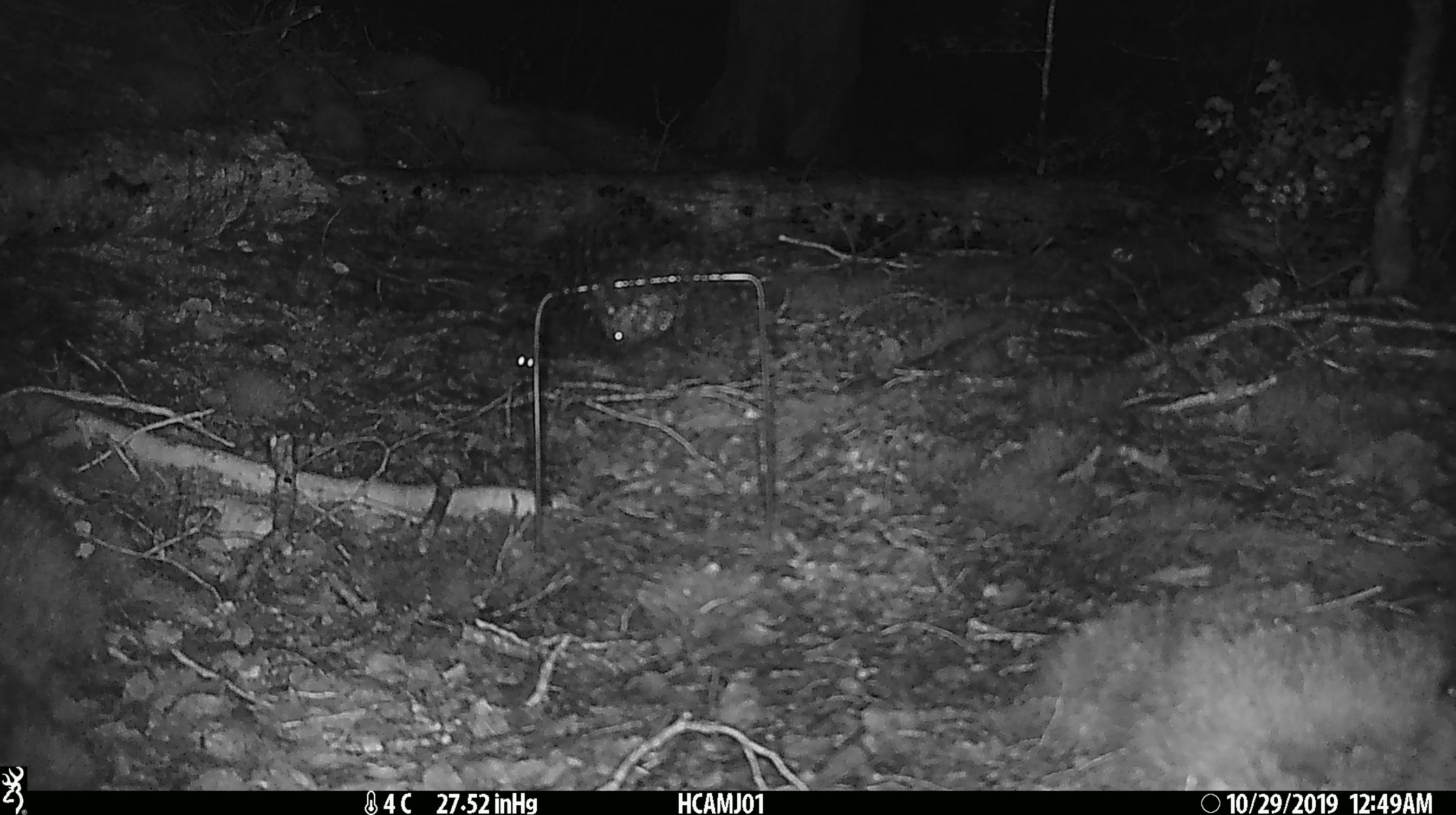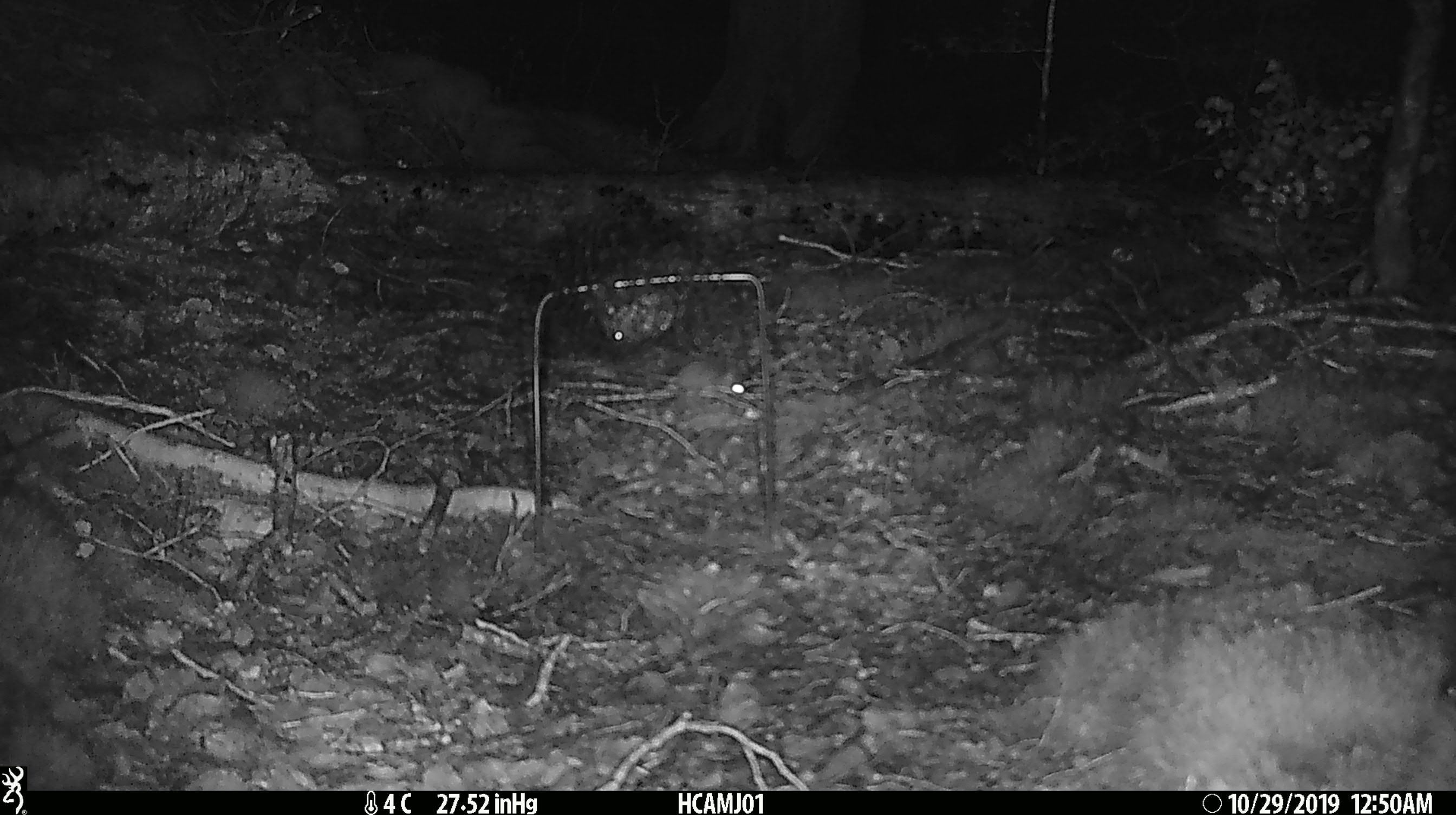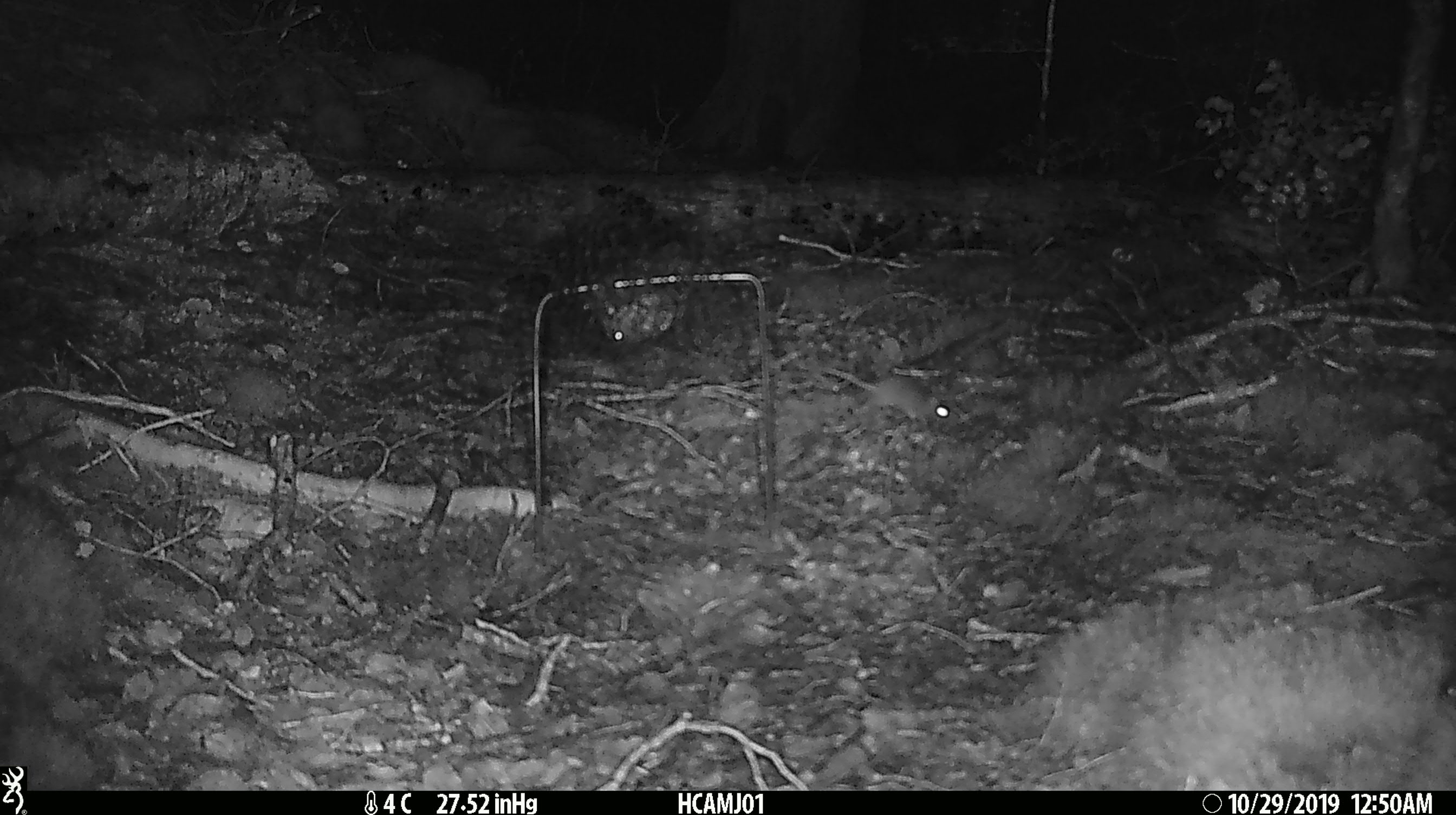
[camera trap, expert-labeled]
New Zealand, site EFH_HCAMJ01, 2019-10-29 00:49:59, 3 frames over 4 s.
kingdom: Animalia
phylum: Chordata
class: Mammalia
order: Rodentia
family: Muridae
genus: Mus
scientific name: Mus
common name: mouse